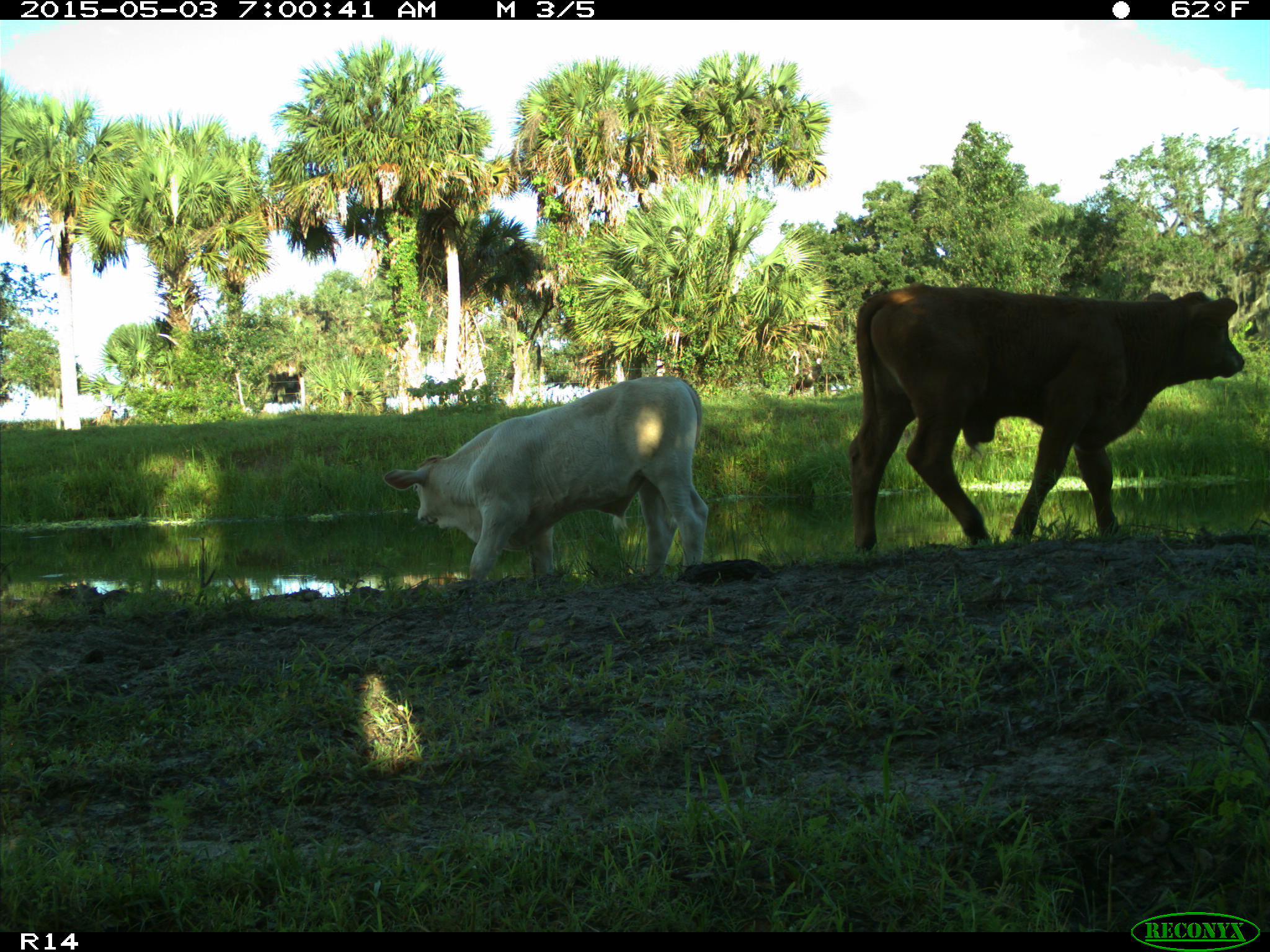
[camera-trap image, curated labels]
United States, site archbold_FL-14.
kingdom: Animalia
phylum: Chordata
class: Mammalia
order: Artiodactyla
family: Bovidae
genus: Bos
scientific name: Bos taurus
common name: domestic cow